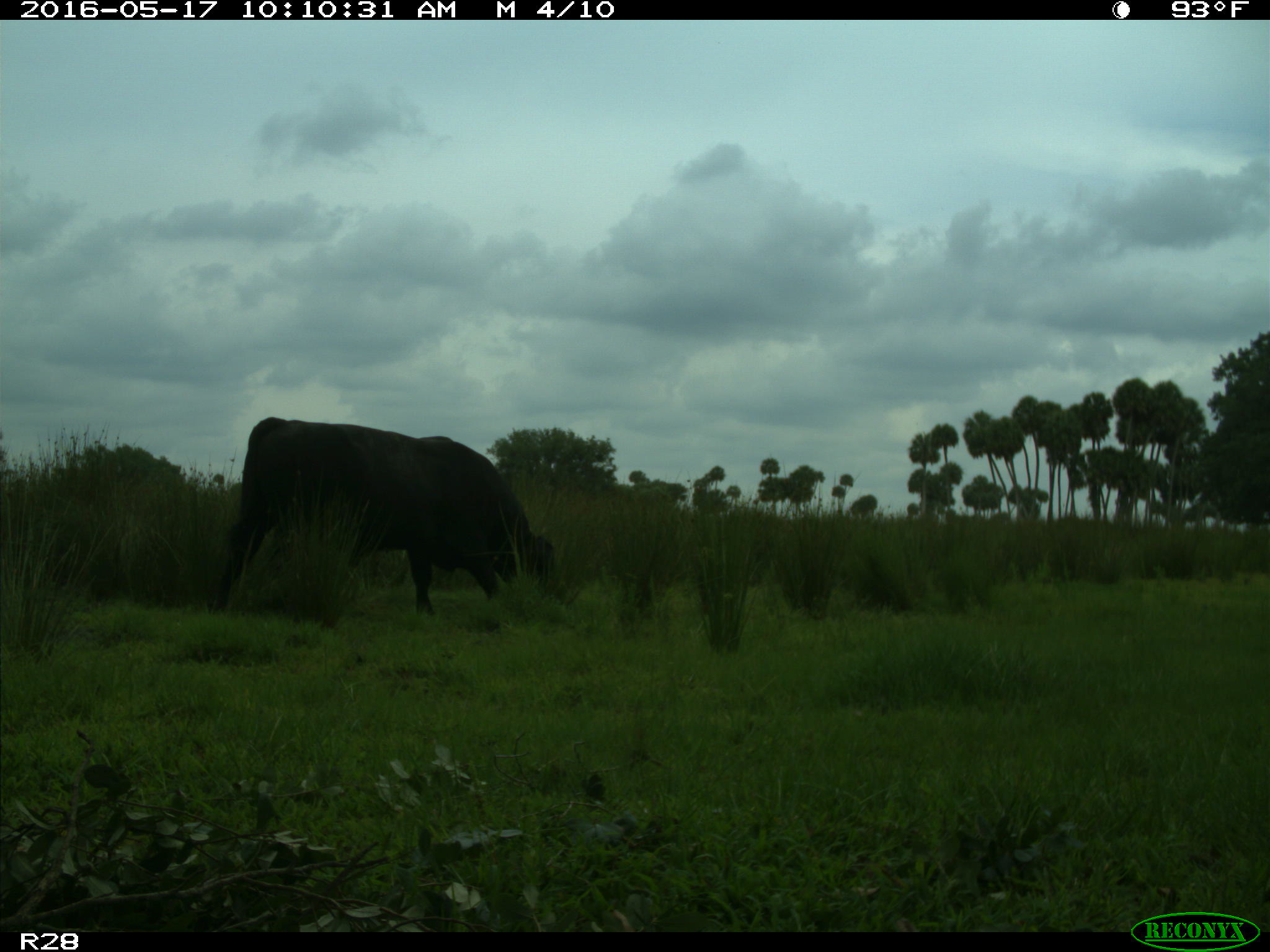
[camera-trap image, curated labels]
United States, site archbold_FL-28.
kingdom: Animalia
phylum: Chordata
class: Mammalia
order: Artiodactyla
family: Bovidae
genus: Bos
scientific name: Bos taurus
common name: domestic cow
Bos taurus (domestic cow).